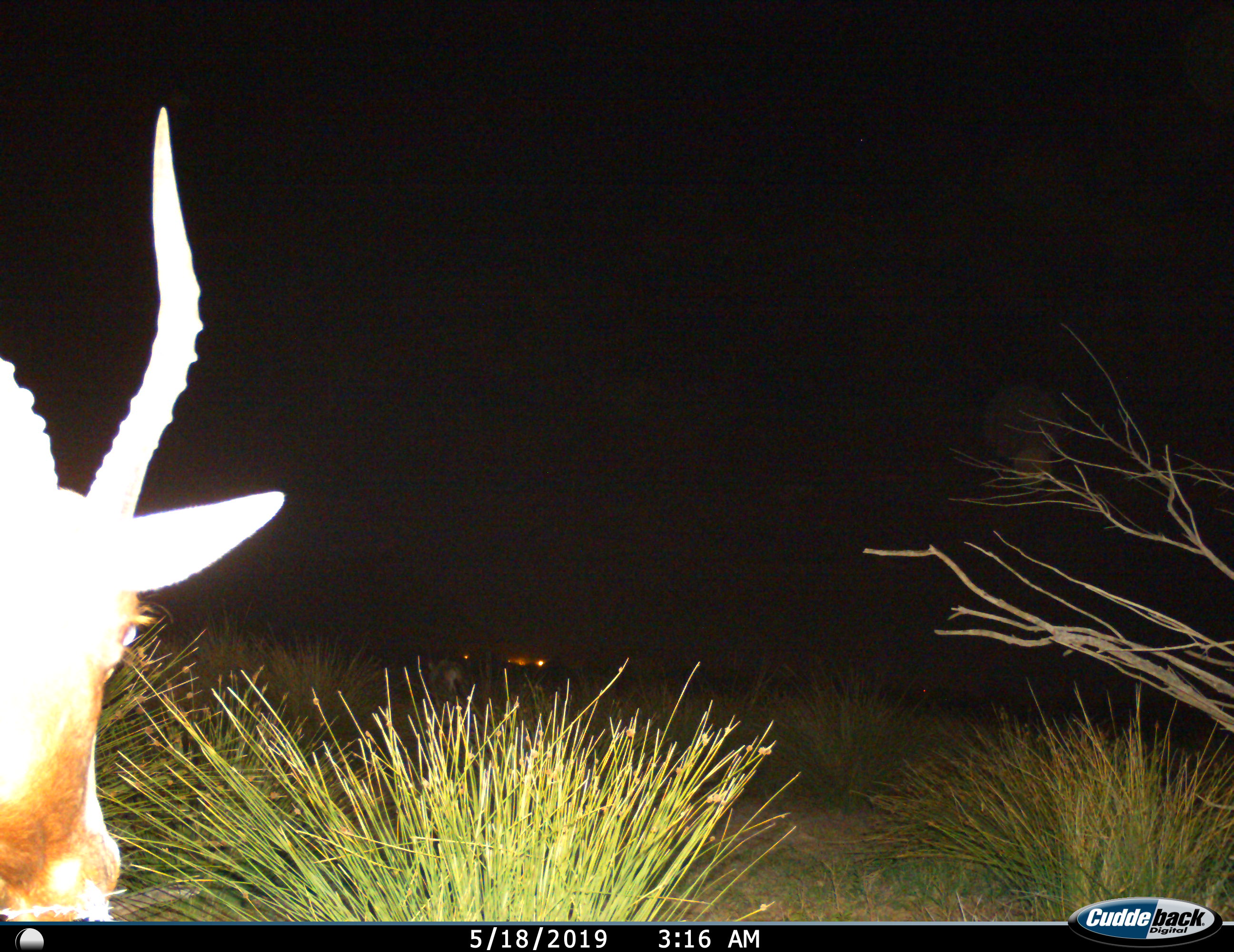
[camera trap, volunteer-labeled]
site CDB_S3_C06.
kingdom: Animalia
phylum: Chordata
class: Mammalia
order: Artiodactyla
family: Bovidae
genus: Damaliscus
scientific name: Damaliscus pygargus phillipsi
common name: blesbok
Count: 1.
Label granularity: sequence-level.